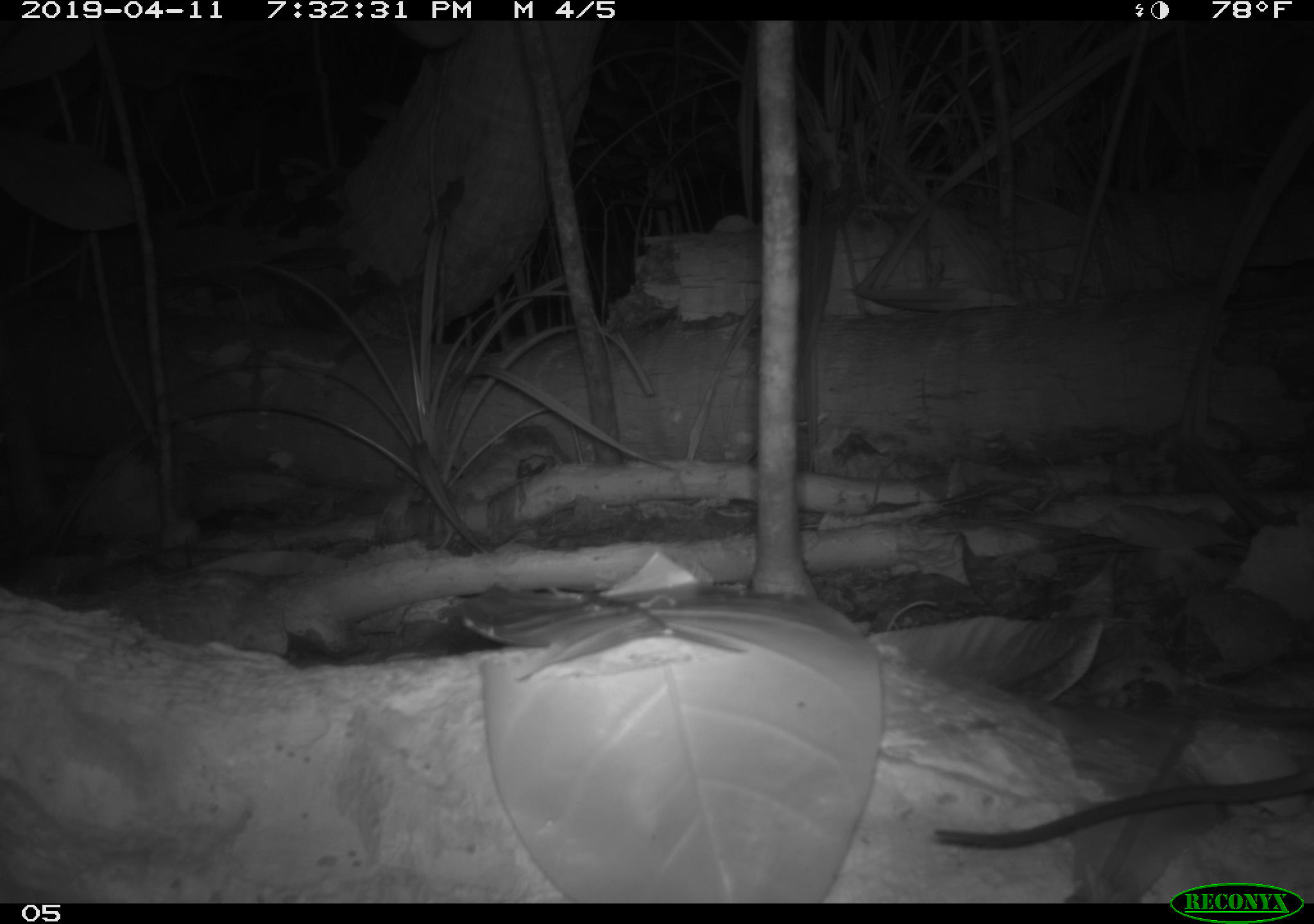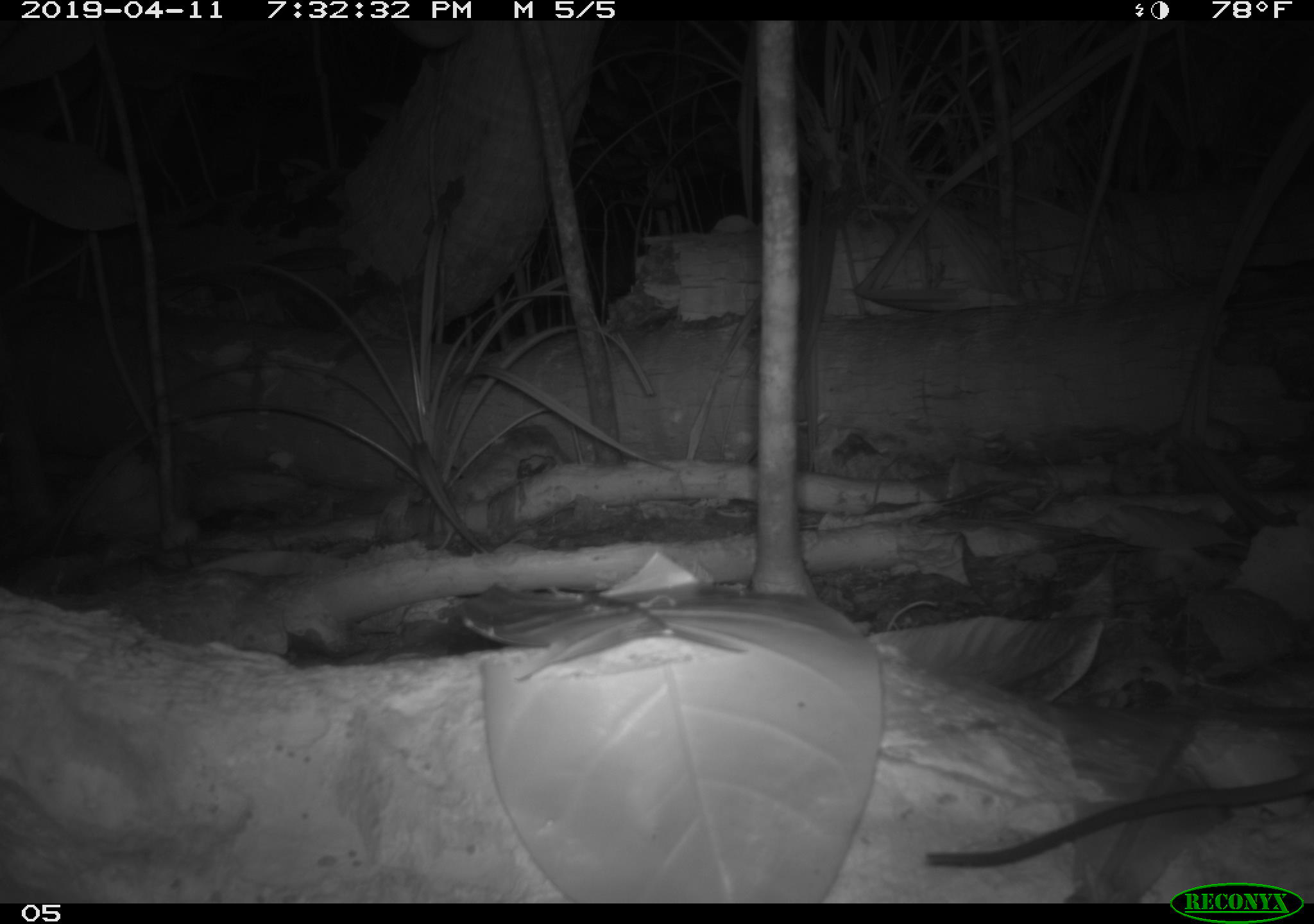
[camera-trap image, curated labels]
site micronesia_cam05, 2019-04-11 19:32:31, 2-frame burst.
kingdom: Animalia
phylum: Chordata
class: Mammalia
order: Rodentia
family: Muridae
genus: Rattus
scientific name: Rattus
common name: rat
Rat (Rattus).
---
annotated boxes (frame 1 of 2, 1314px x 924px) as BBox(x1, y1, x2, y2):
rat: BBox(931, 766, 1314, 851)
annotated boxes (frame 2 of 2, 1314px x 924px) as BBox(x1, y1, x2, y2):
rat: BBox(900, 773, 1314, 873)